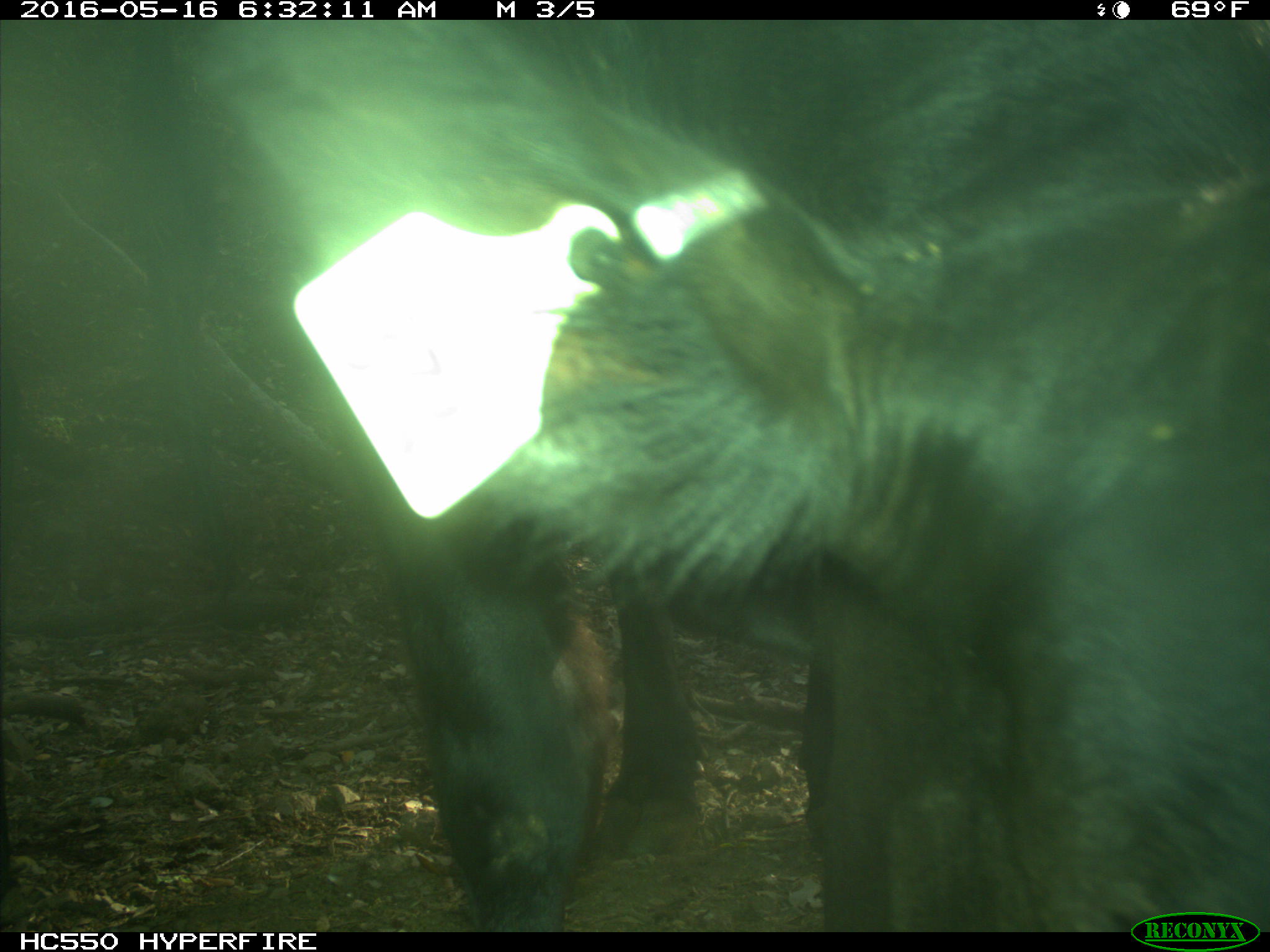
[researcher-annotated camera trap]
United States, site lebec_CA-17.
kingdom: Animalia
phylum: Chordata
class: Mammalia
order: Artiodactyla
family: Bovidae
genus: Bos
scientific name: Bos taurus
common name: domestic cow